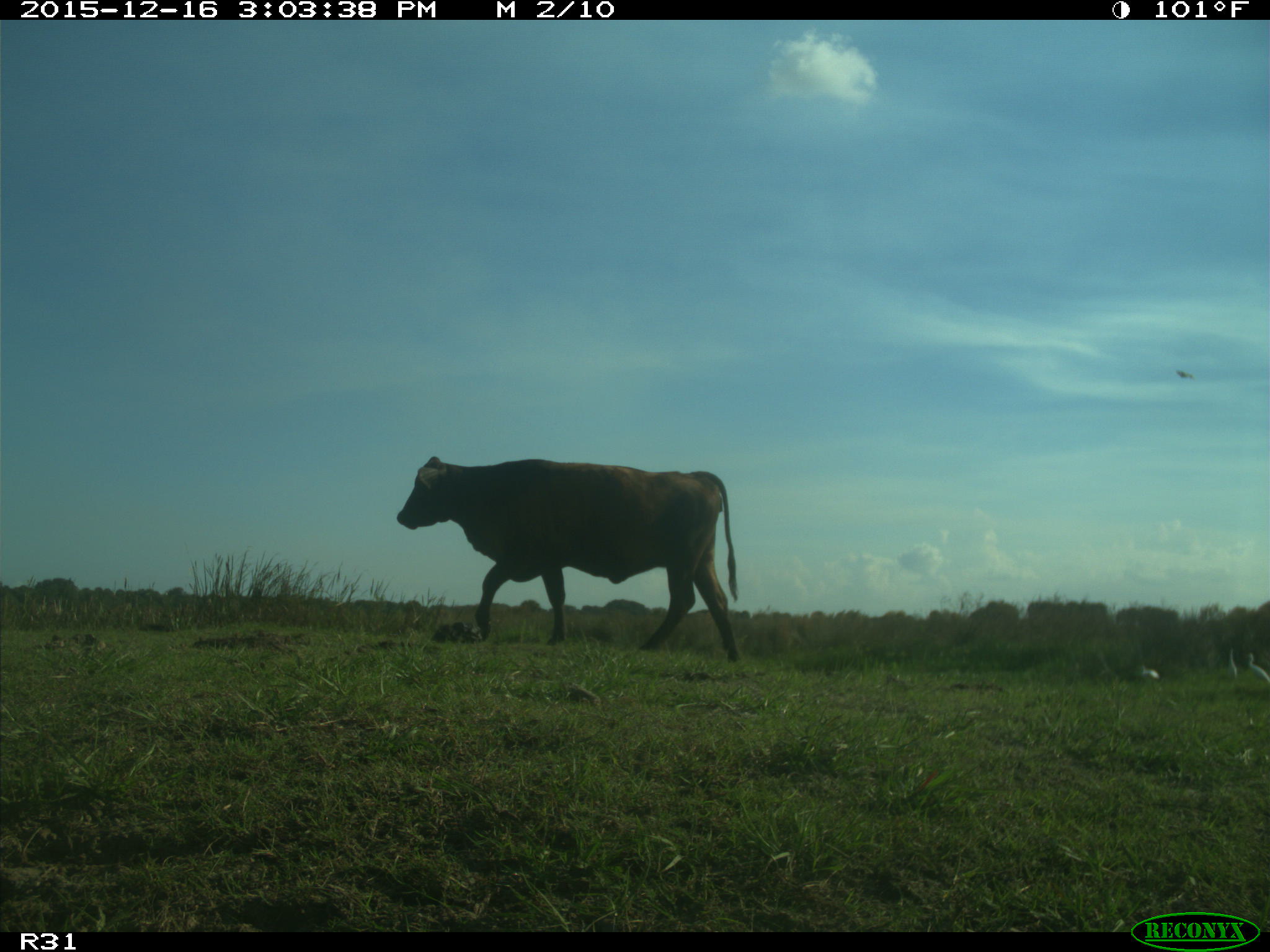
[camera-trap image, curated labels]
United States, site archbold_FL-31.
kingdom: Animalia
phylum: Chordata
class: Mammalia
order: Artiodactyla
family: Bovidae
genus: Bos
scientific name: Bos taurus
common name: domestic cow